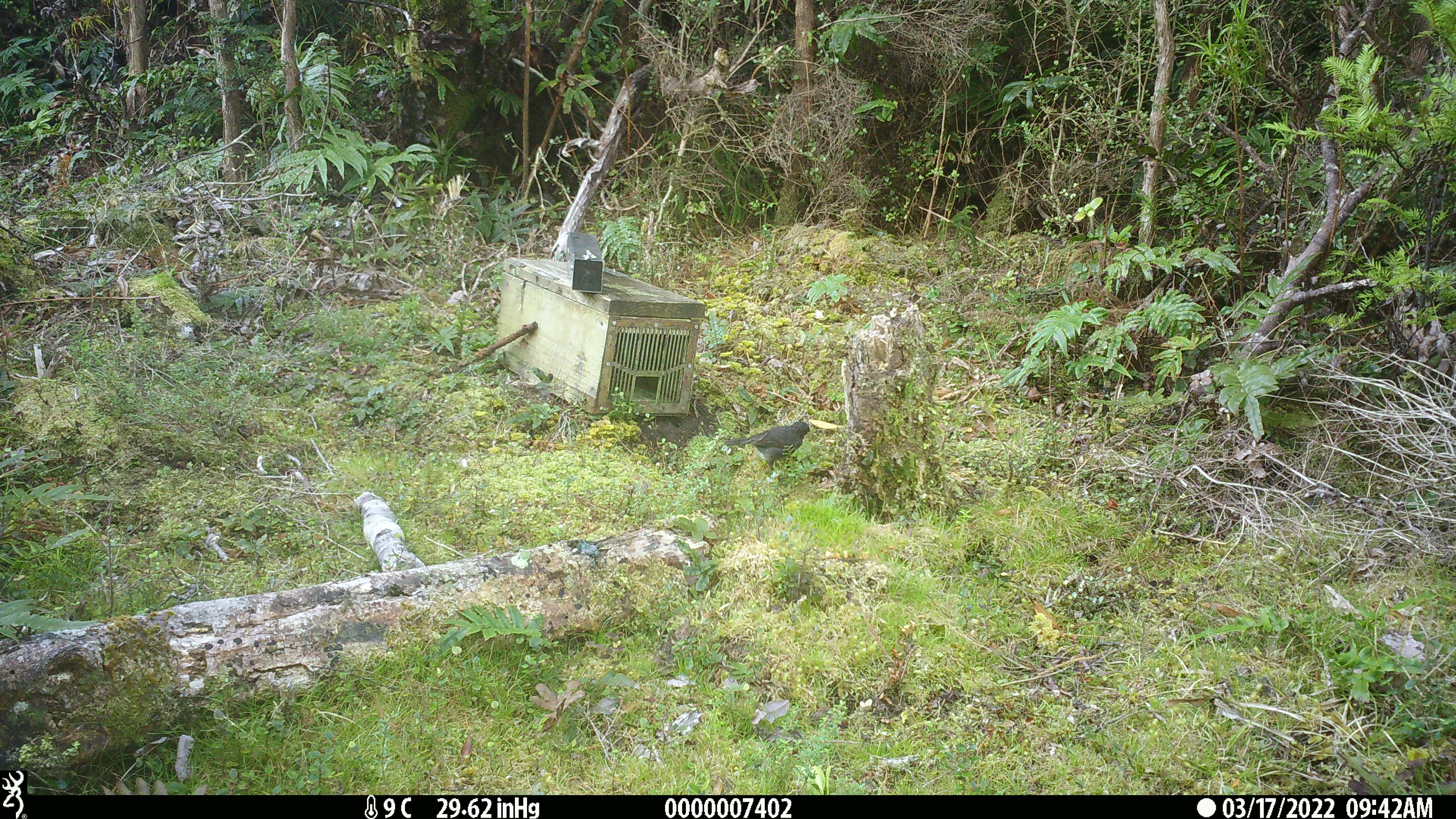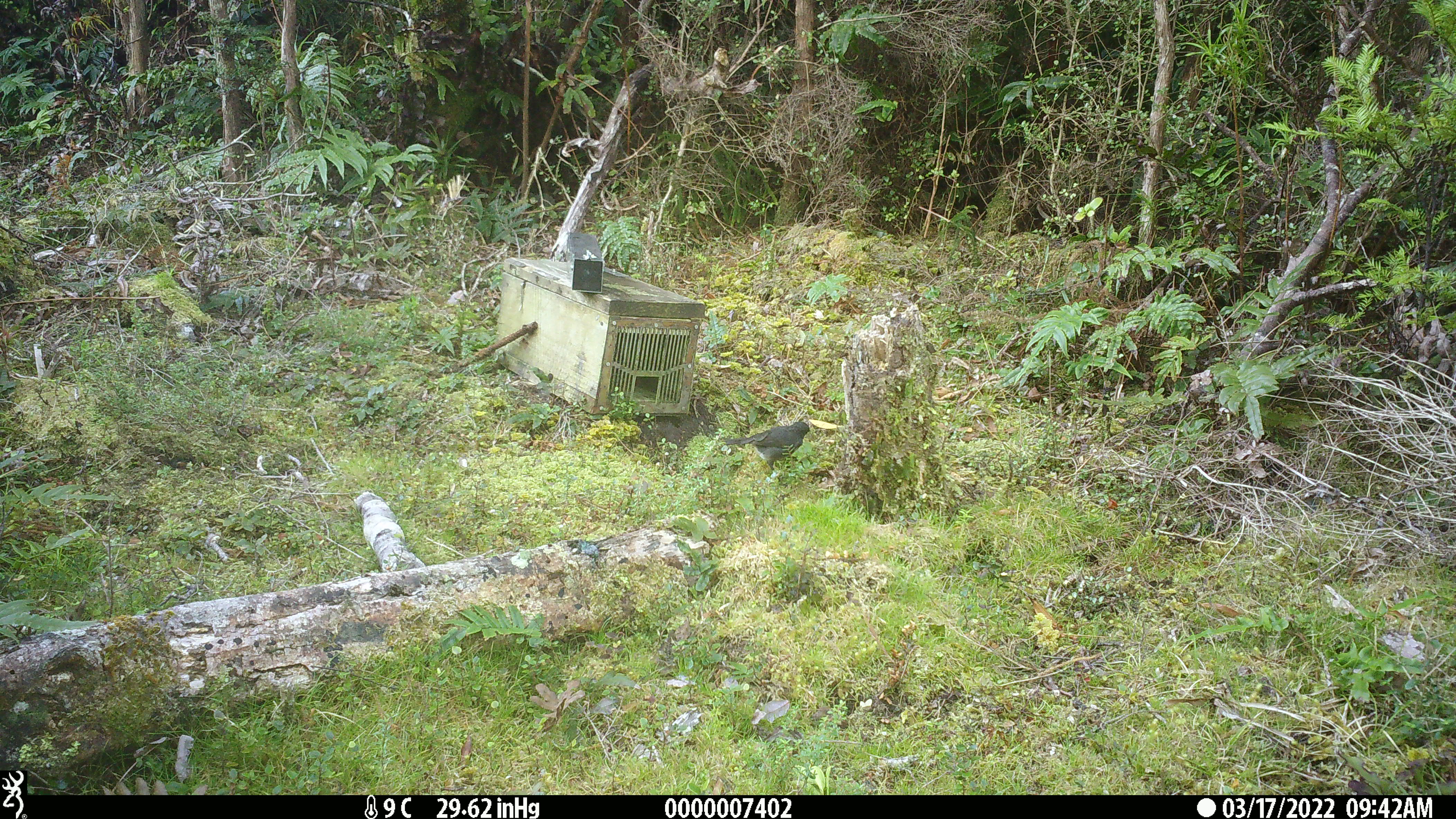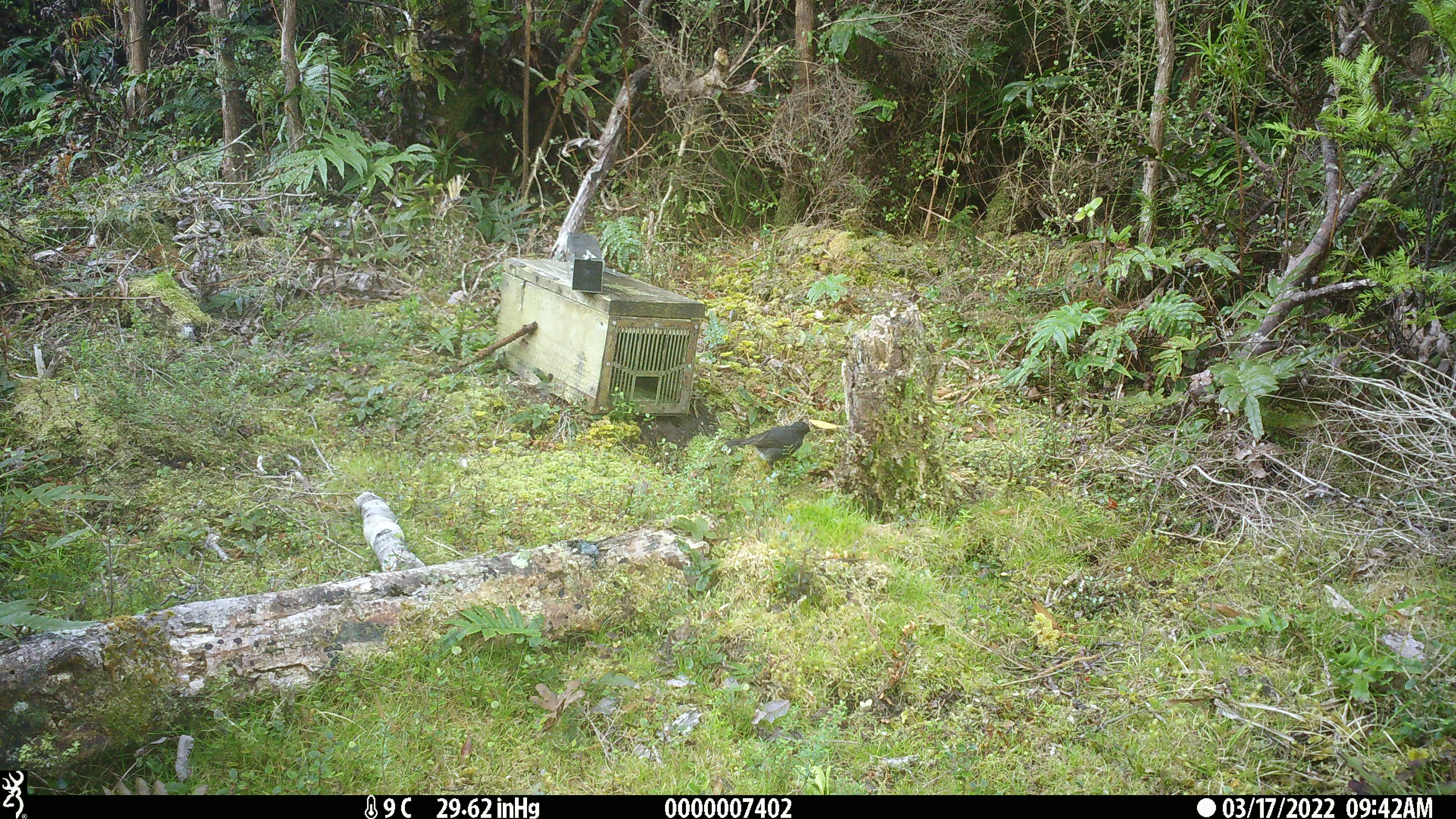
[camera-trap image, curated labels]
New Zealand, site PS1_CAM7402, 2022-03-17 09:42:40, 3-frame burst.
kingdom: Animalia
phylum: Chordata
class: Aves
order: Passeriformes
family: Petroicidae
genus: Petroica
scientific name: Petroica australis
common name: new zealand robin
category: robin